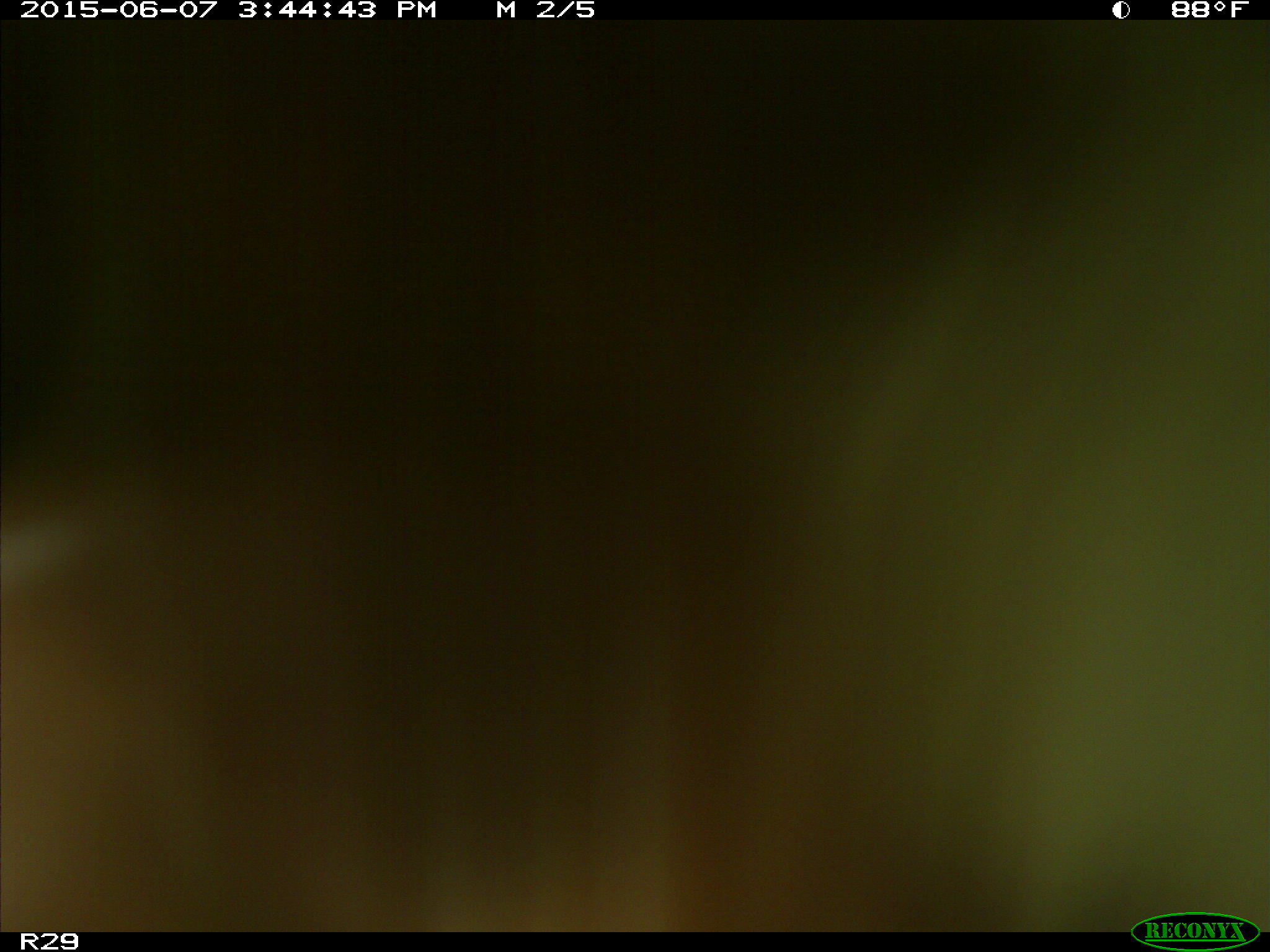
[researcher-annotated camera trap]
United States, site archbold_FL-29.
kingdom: Animalia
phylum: Chordata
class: Mammalia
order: Artiodactyla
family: Bovidae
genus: Bos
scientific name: Bos taurus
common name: domestic cow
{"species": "Bos taurus (domestic cow)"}